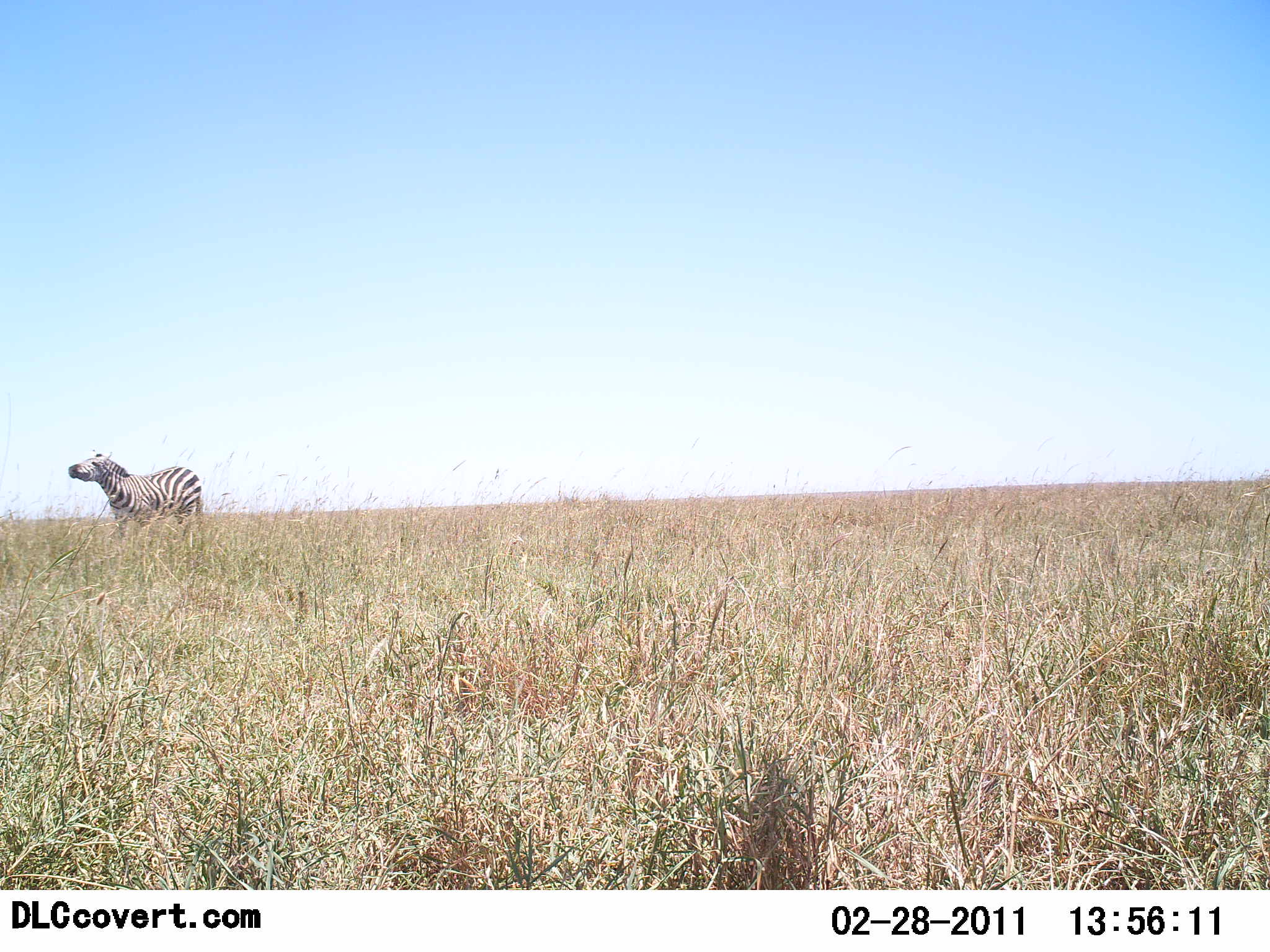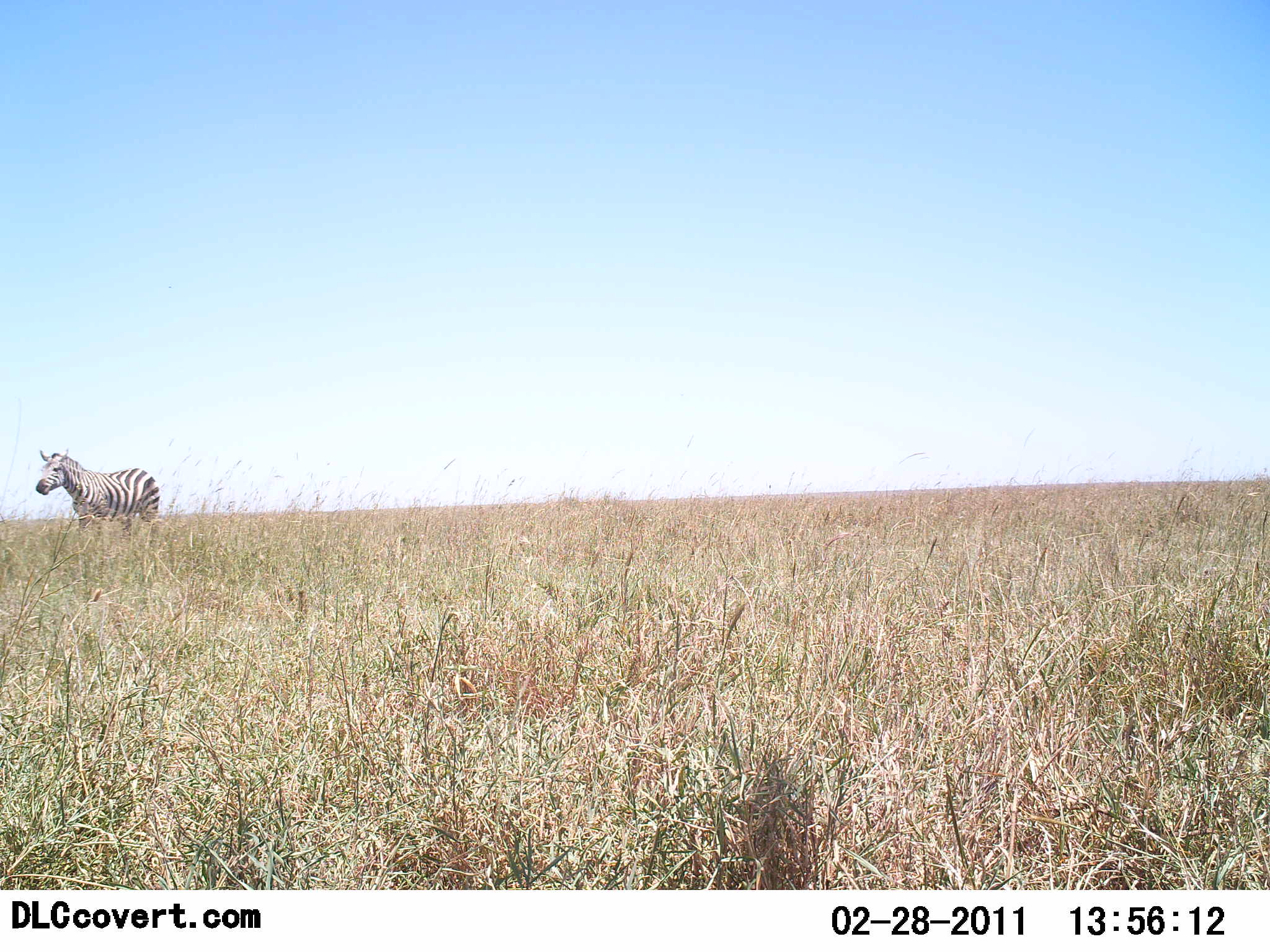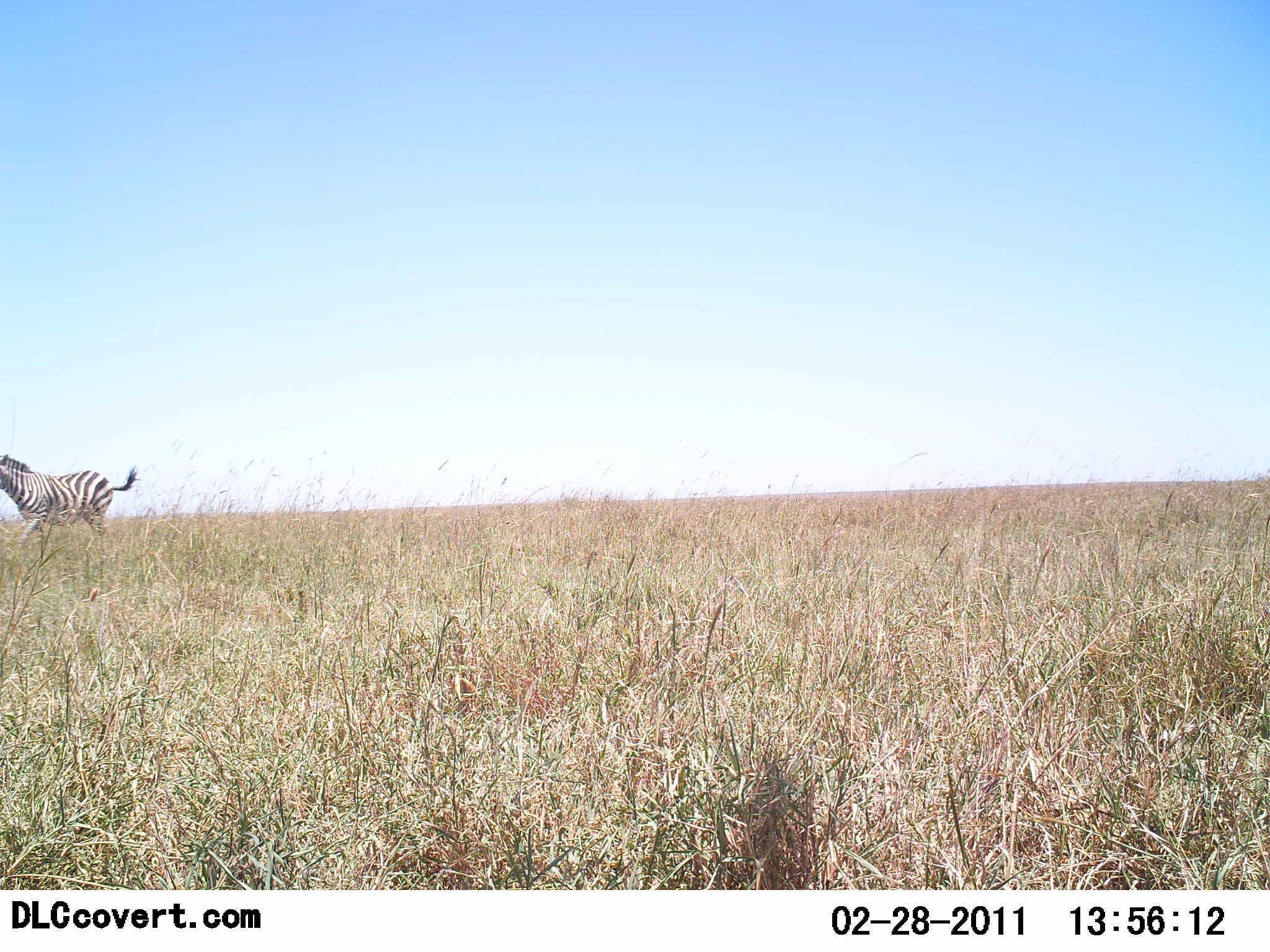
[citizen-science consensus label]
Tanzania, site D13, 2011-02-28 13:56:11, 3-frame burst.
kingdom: Animalia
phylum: Chordata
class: Mammalia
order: Perissodactyla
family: Equidae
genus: Equus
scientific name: Equus quagga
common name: plains zebra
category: zebra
Zebra (plains zebra) (Equus quagga), count 1. Behavior (volunteer vote fractions): standing 23%, resting 0%, moving 85%, interacting 8%. Young present (vote fraction): 0%. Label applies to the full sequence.